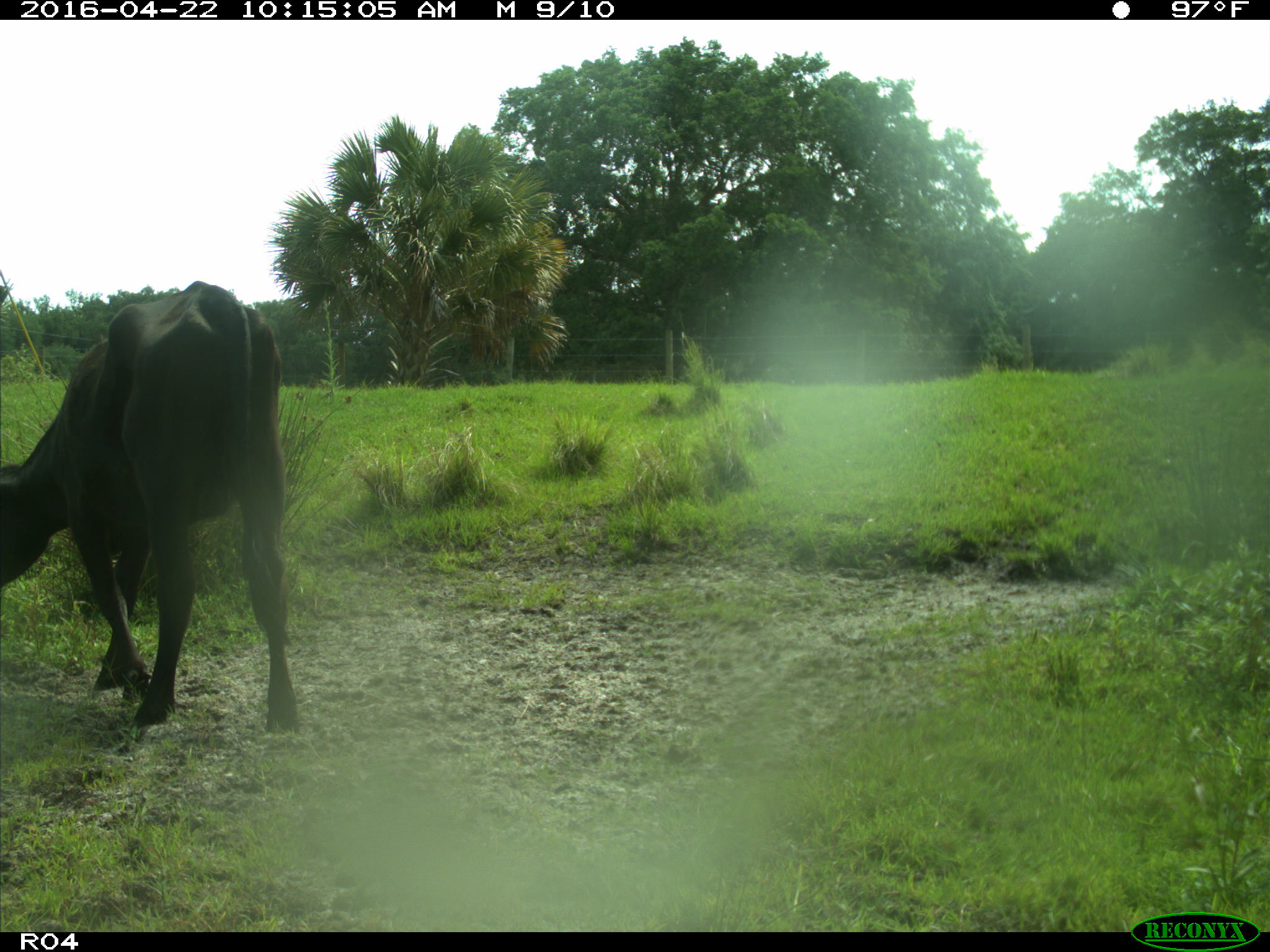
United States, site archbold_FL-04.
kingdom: Animalia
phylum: Chordata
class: Mammalia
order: Artiodactyla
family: Bovidae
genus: Bos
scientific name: Bos taurus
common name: domestic cow